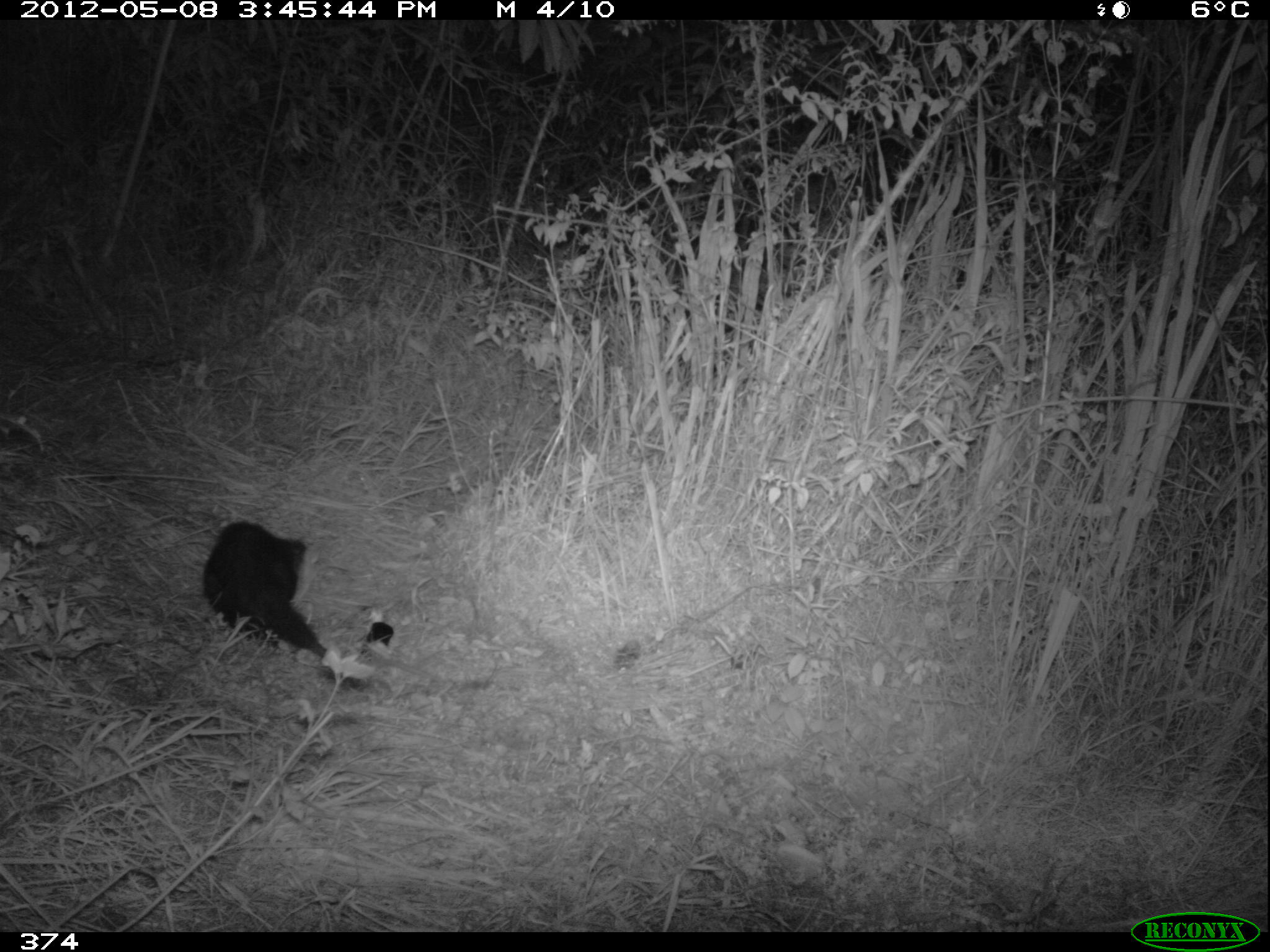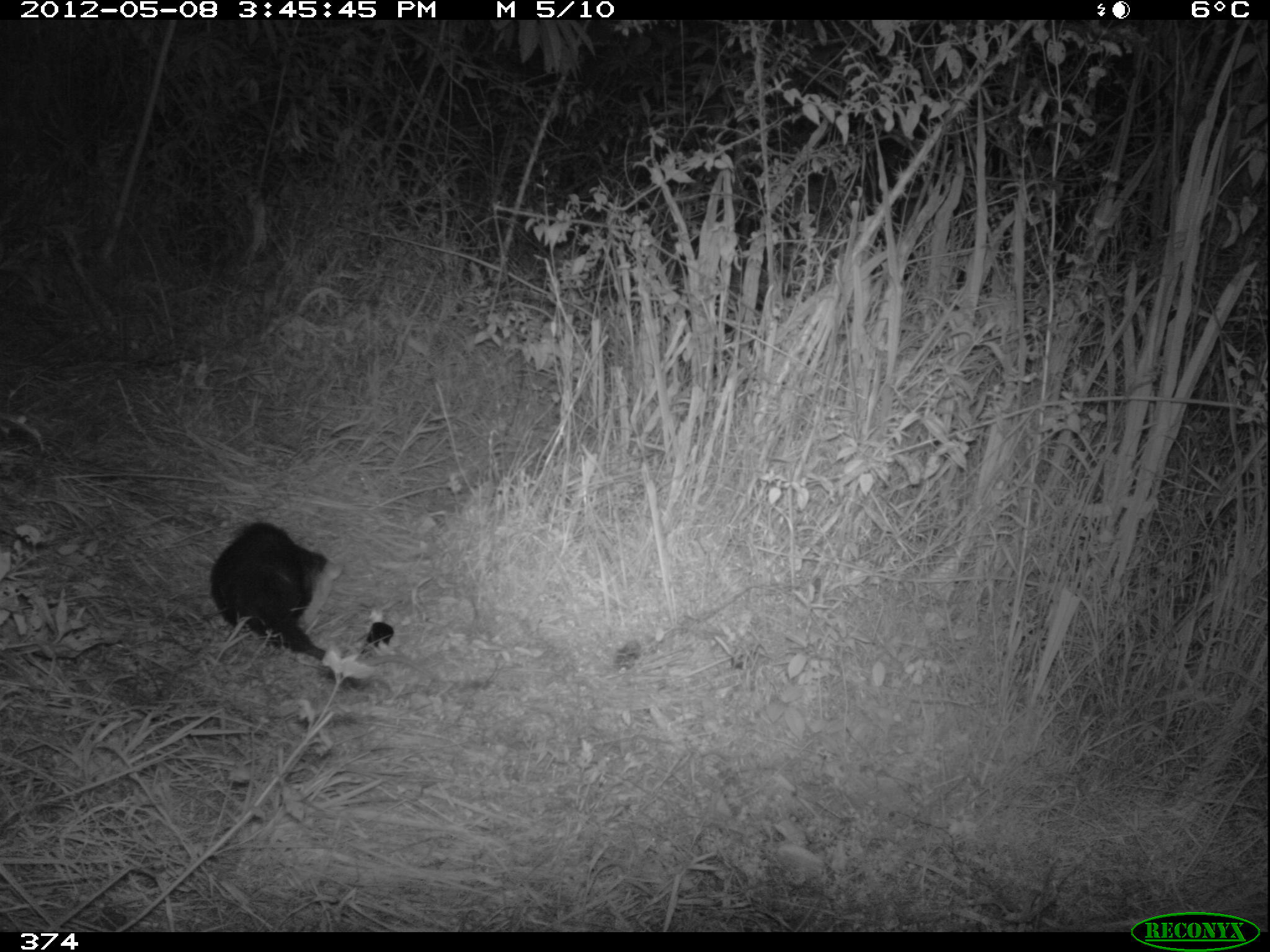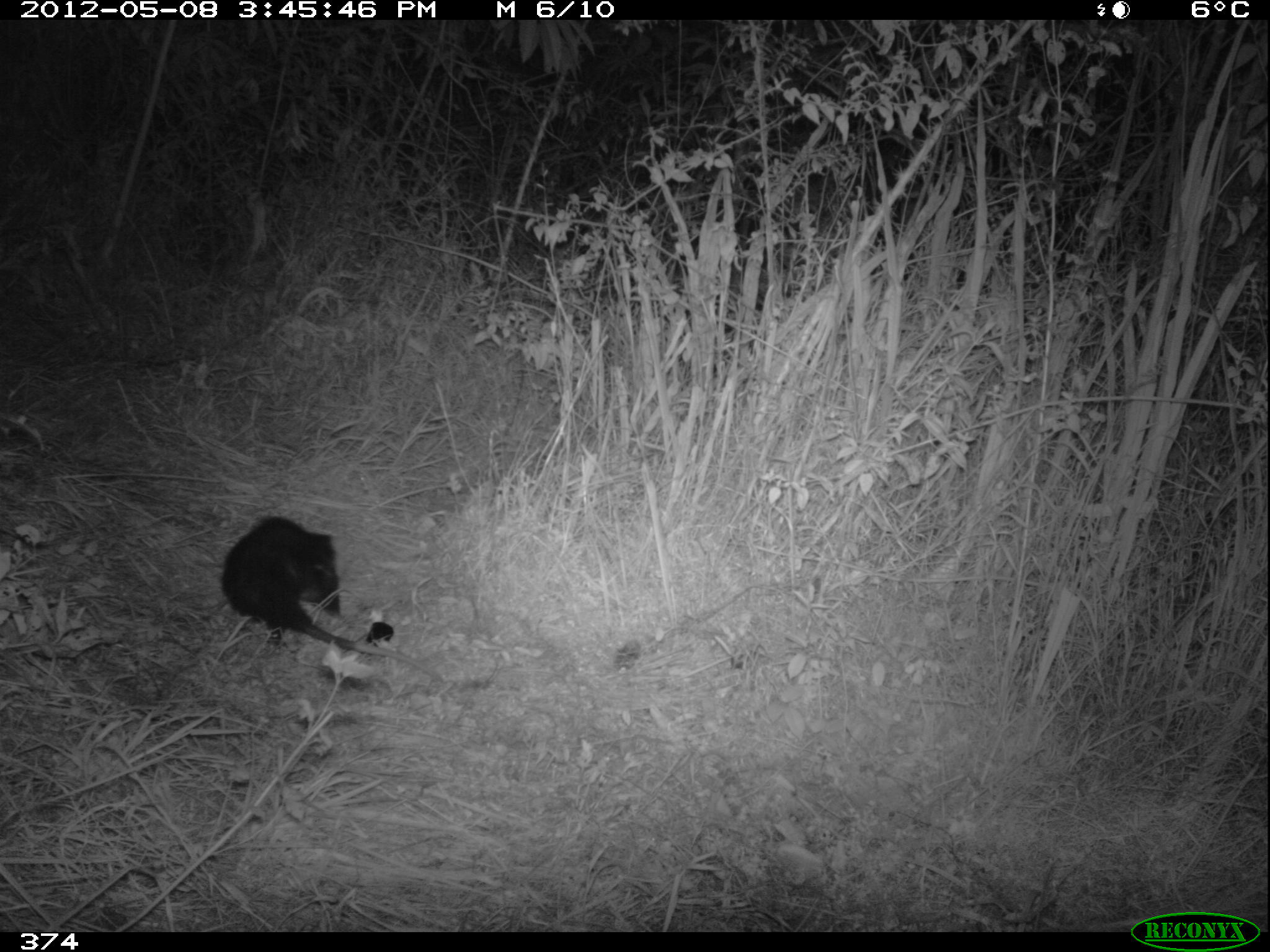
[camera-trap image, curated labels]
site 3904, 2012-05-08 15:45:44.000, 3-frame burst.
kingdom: Animalia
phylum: Chordata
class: Mammalia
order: Didelphimorphia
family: Didelphidae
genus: Didelphis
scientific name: Didelphis pernigra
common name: andean white-eared opossum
Didelphis pernigra (andean white-eared opossum).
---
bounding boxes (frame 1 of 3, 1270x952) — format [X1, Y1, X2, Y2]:
didelphis pernigra: [198, 517, 447, 688]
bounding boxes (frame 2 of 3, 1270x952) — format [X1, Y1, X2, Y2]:
didelphis pernigra: [206, 519, 434, 680]